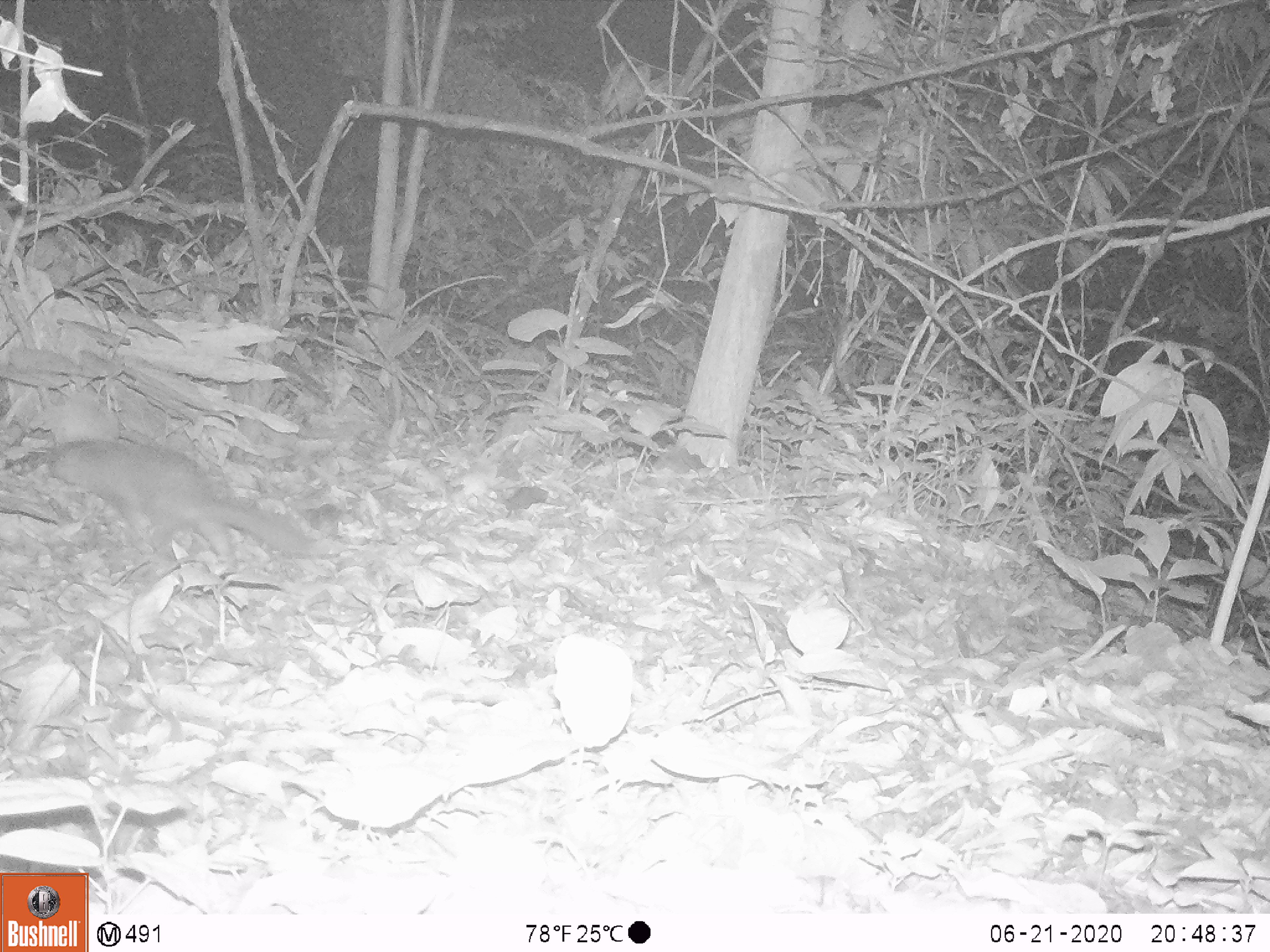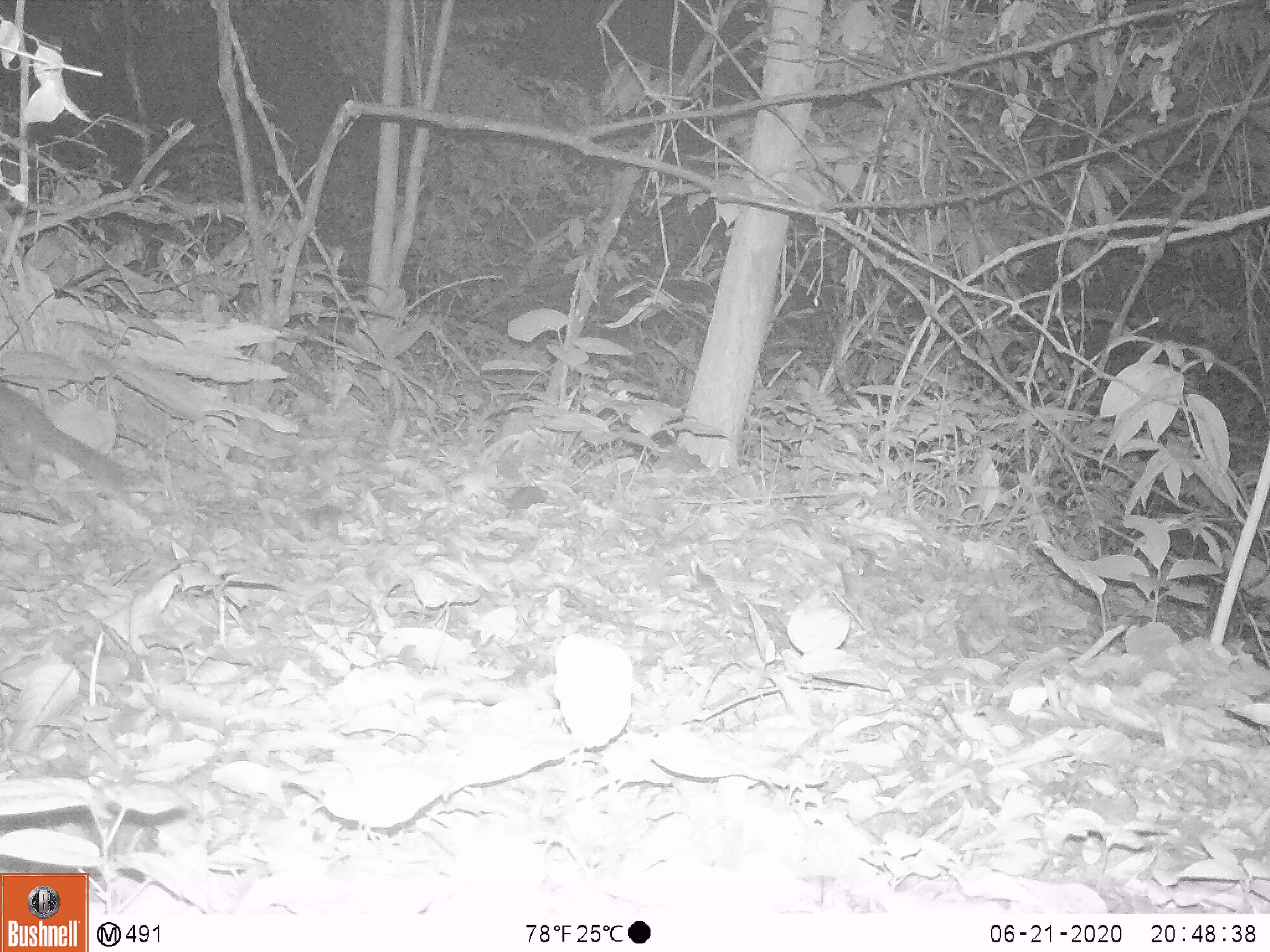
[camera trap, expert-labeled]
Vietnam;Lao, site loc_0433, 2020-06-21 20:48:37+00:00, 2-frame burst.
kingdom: Animalia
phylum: Chordata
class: Mammalia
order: Carnivora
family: Mustelidae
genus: Melogale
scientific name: Melogale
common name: ferret badger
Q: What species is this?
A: Ferret badger (Melogale).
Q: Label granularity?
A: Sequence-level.